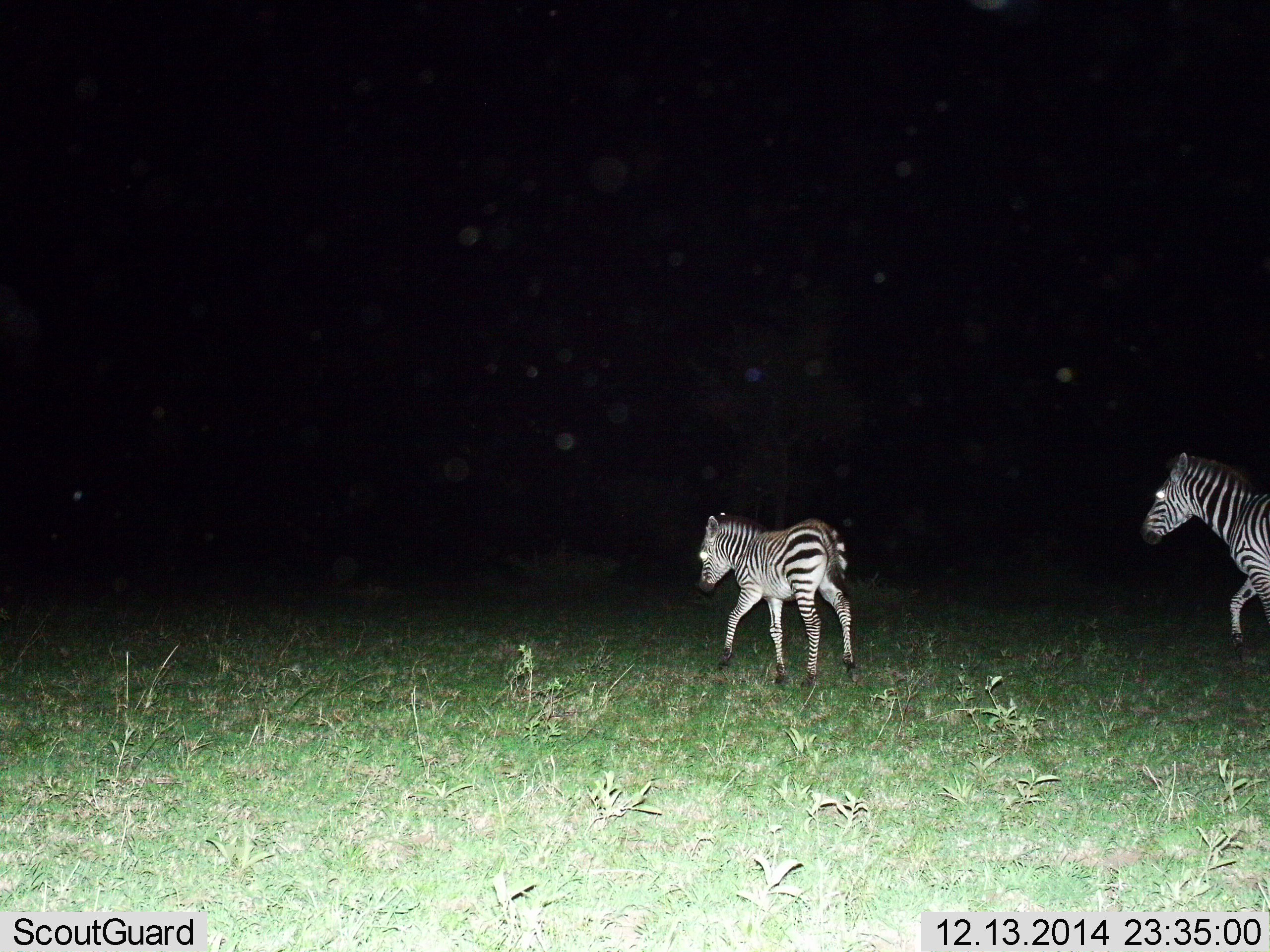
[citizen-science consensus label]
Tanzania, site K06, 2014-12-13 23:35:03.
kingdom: Animalia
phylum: Chordata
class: Mammalia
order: Perissodactyla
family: Equidae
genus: Equus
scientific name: Equus quagga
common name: plains zebra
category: zebra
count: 2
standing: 20%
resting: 0%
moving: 80%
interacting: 0%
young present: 80%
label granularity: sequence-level